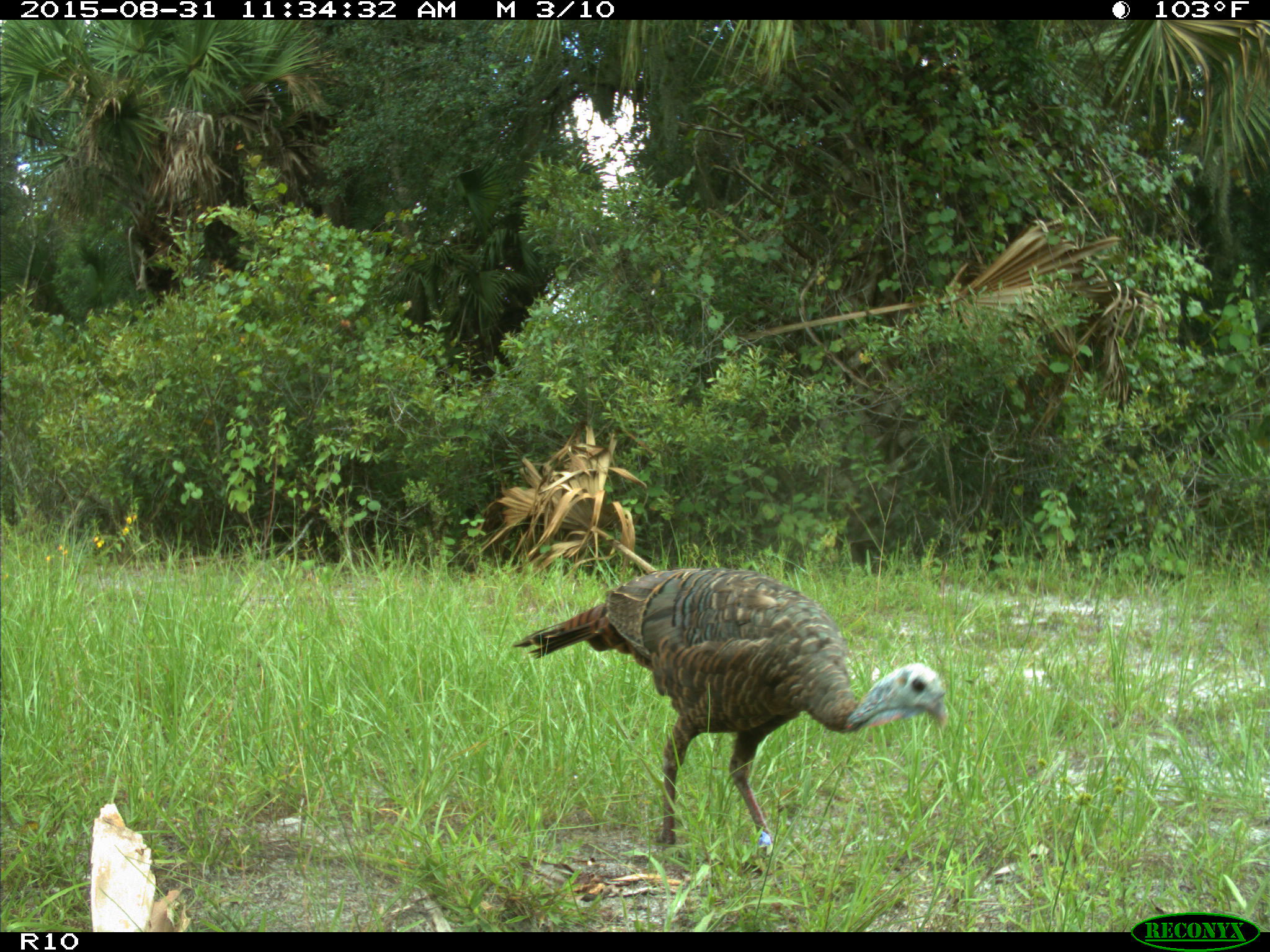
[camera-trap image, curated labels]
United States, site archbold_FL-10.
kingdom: Animalia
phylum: Chordata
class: Aves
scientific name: Aves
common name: birds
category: unidentified bird